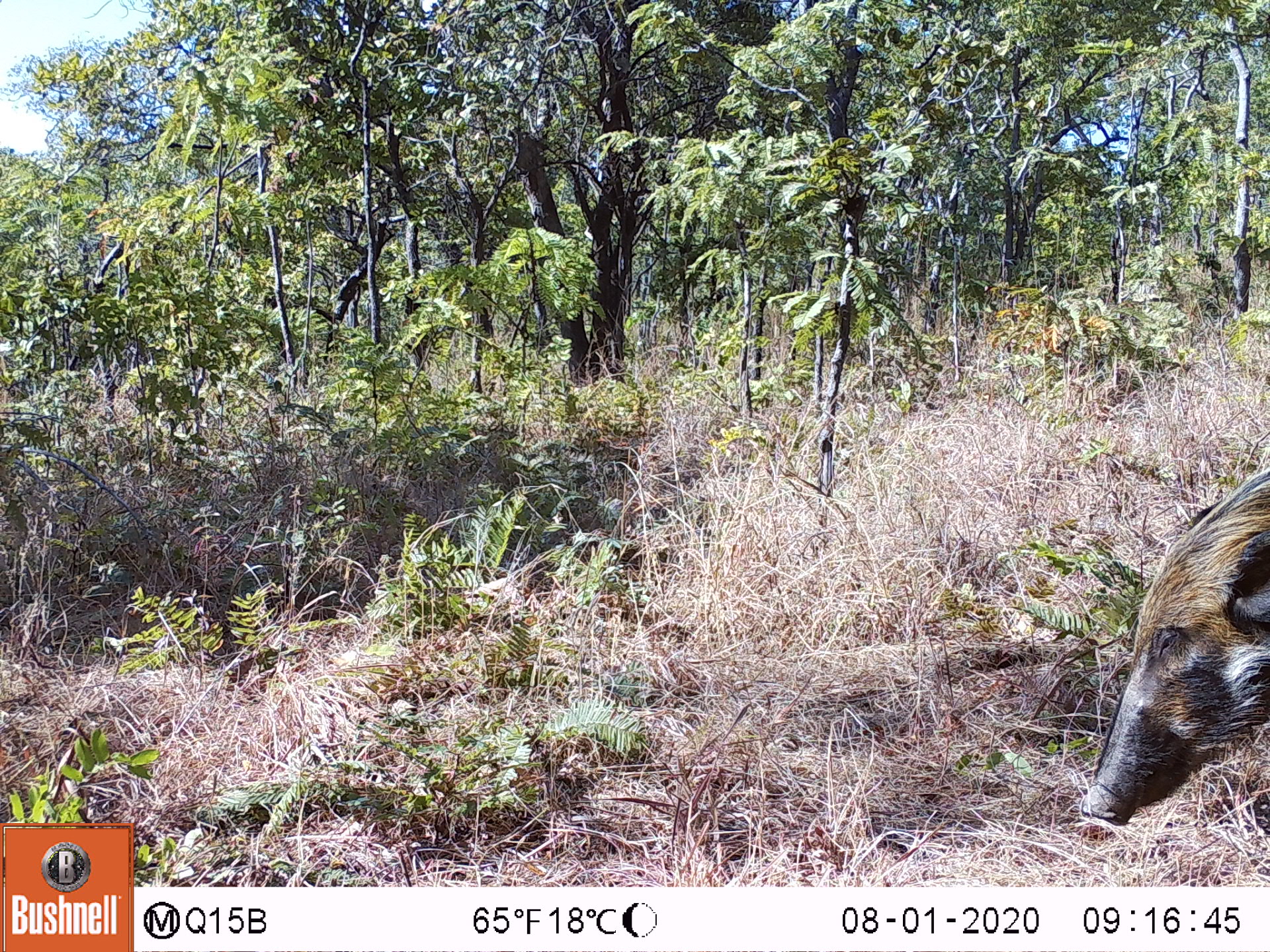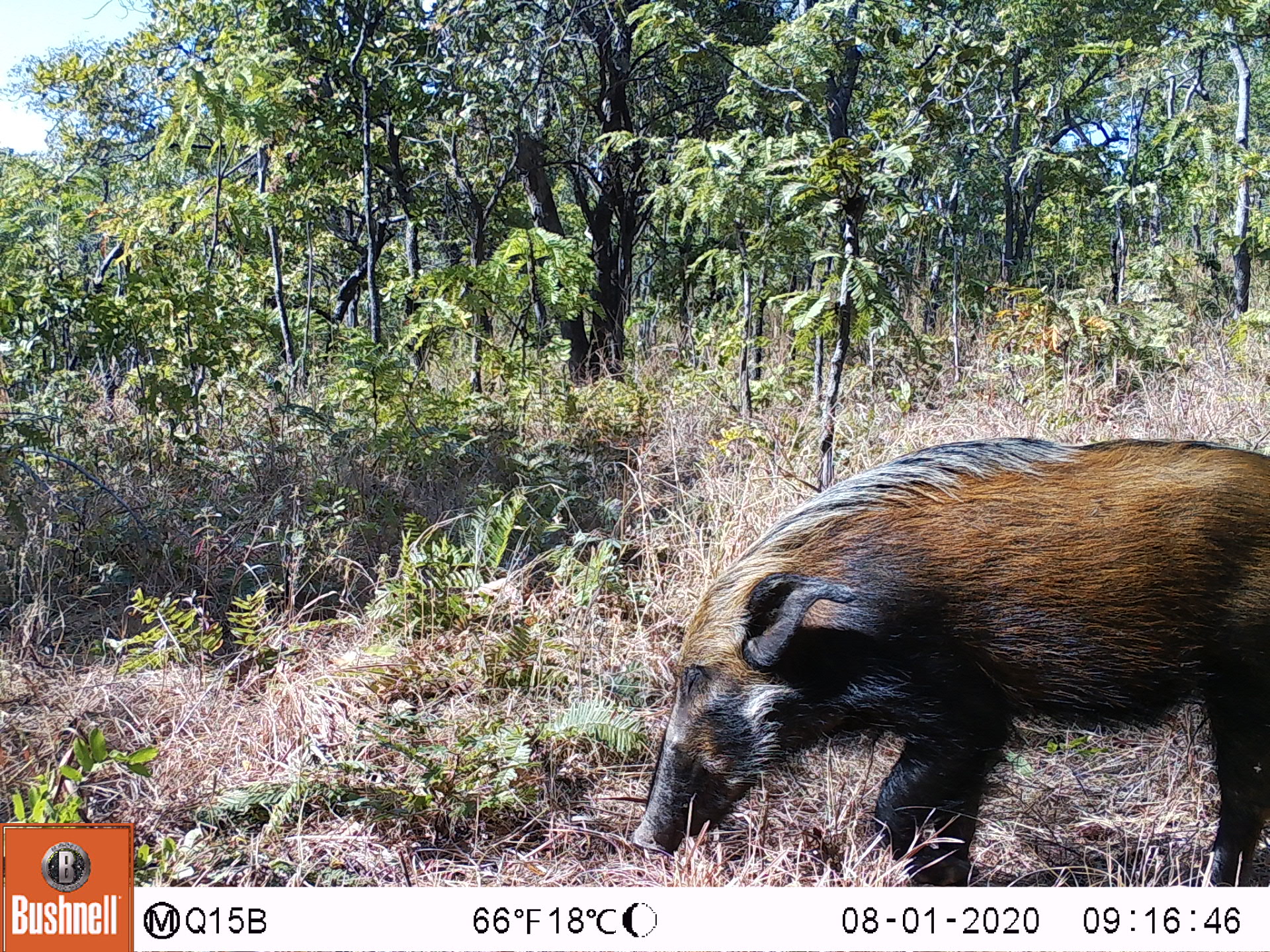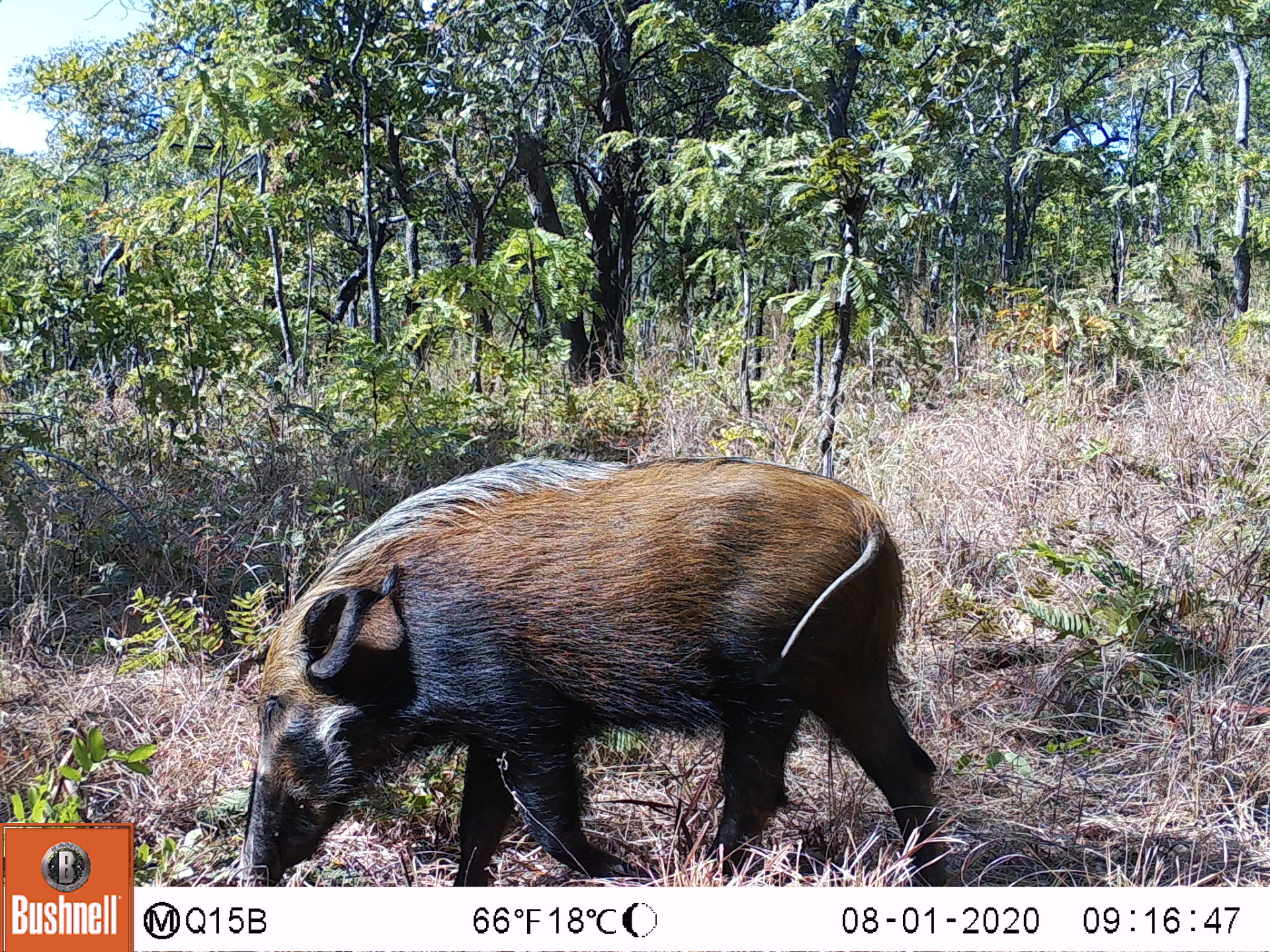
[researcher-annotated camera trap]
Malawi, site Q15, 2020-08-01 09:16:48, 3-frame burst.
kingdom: Animalia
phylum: Chordata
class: Mammalia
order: Artiodactyla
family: Suidae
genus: Potamochoerus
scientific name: Potamochoerus larvatus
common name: bushpig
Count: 1.